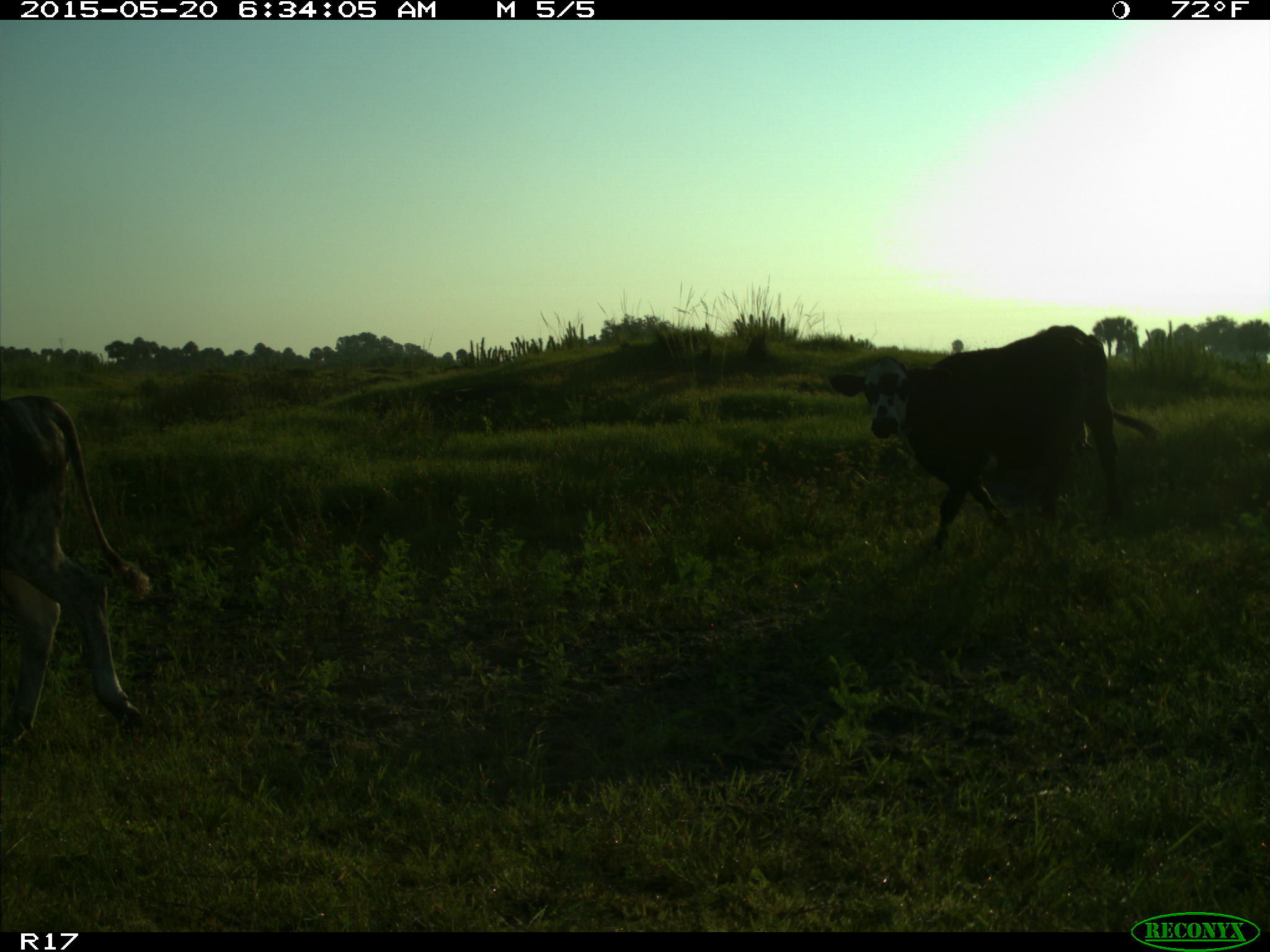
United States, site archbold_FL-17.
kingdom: Animalia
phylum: Chordata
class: Mammalia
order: Artiodactyla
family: Bovidae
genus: Bos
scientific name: Bos taurus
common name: domestic cow